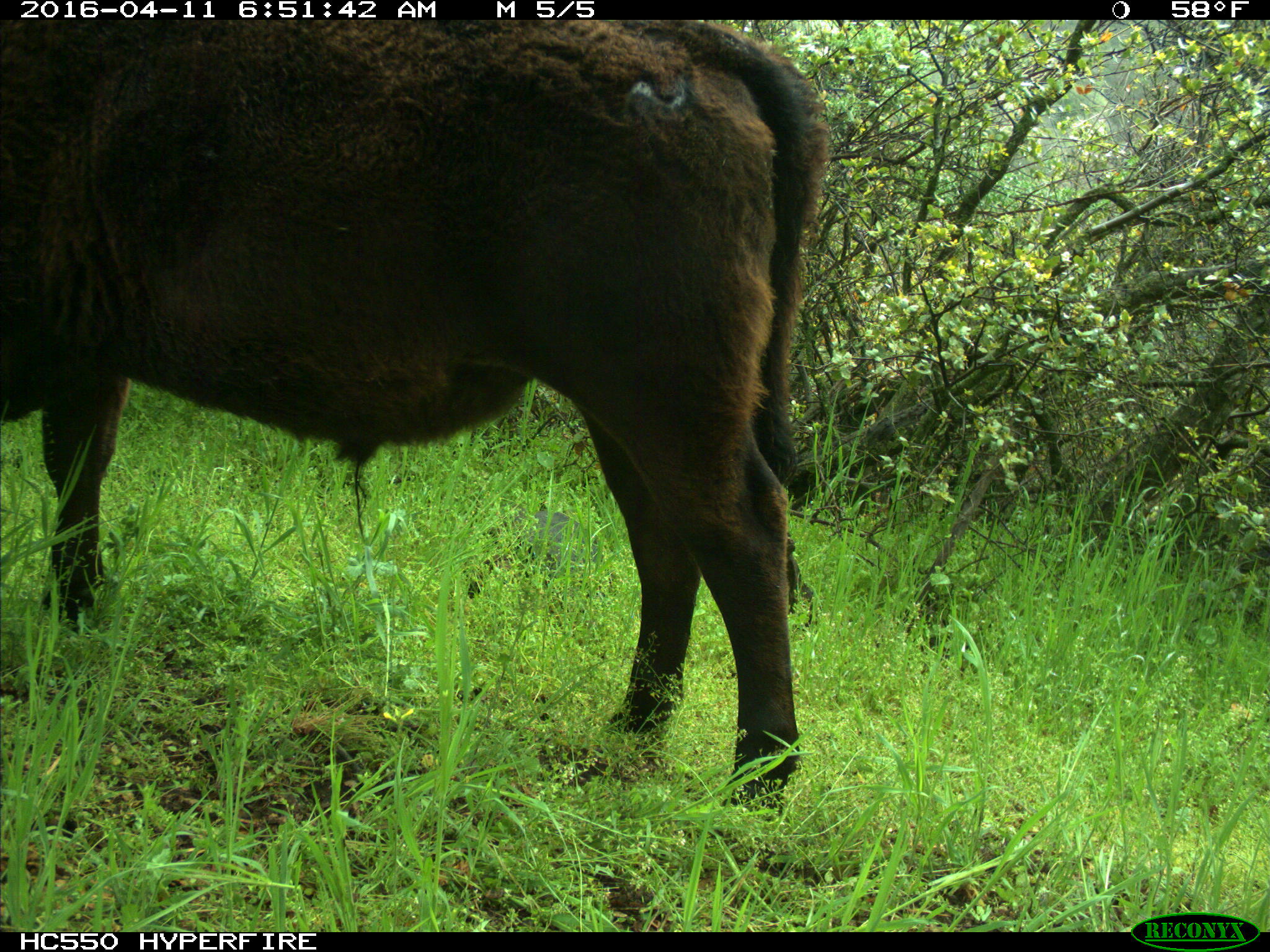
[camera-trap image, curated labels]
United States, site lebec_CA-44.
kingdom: Animalia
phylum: Chordata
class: Mammalia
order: Artiodactyla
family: Bovidae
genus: Bos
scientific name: Bos taurus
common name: domestic cow